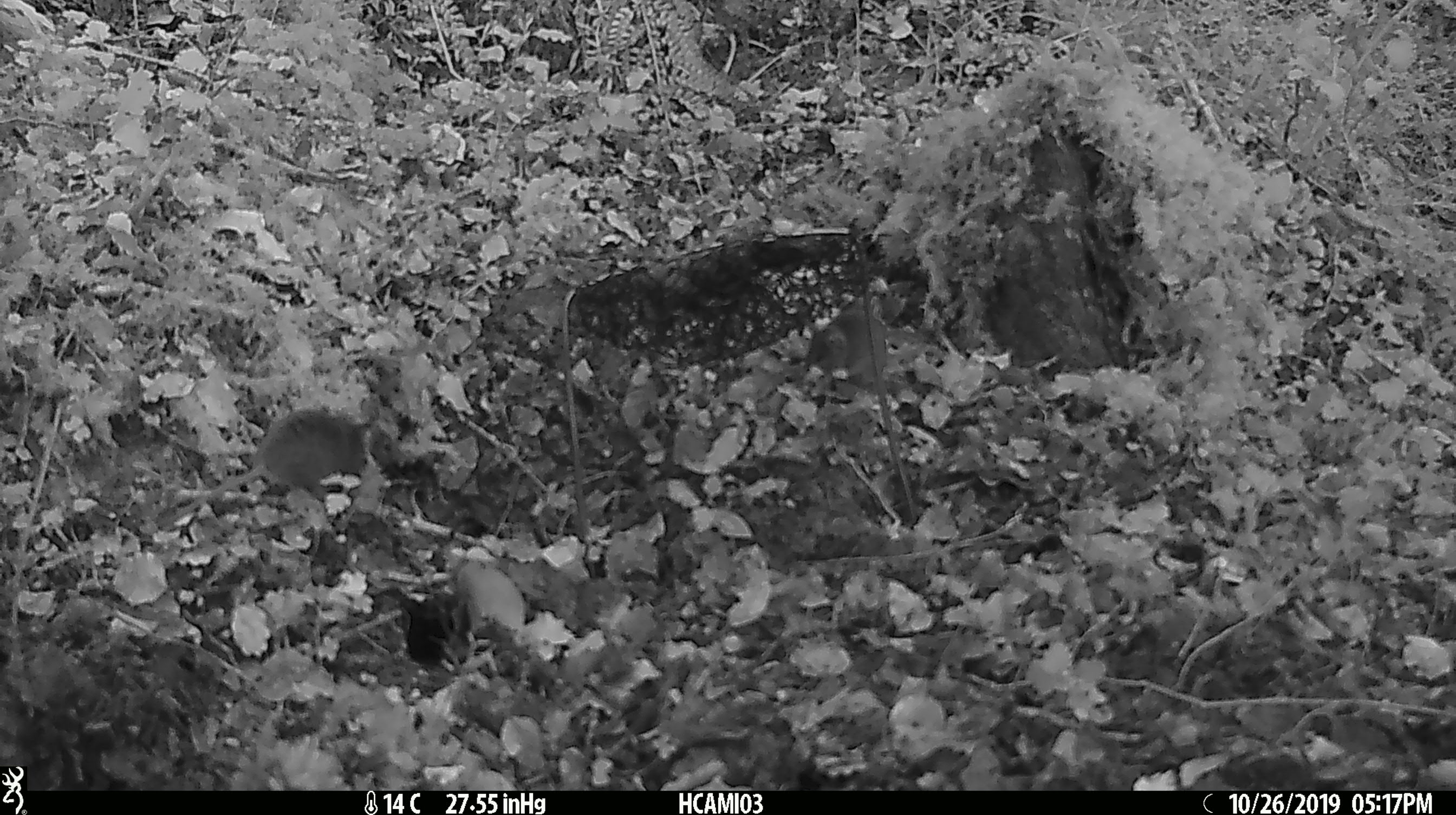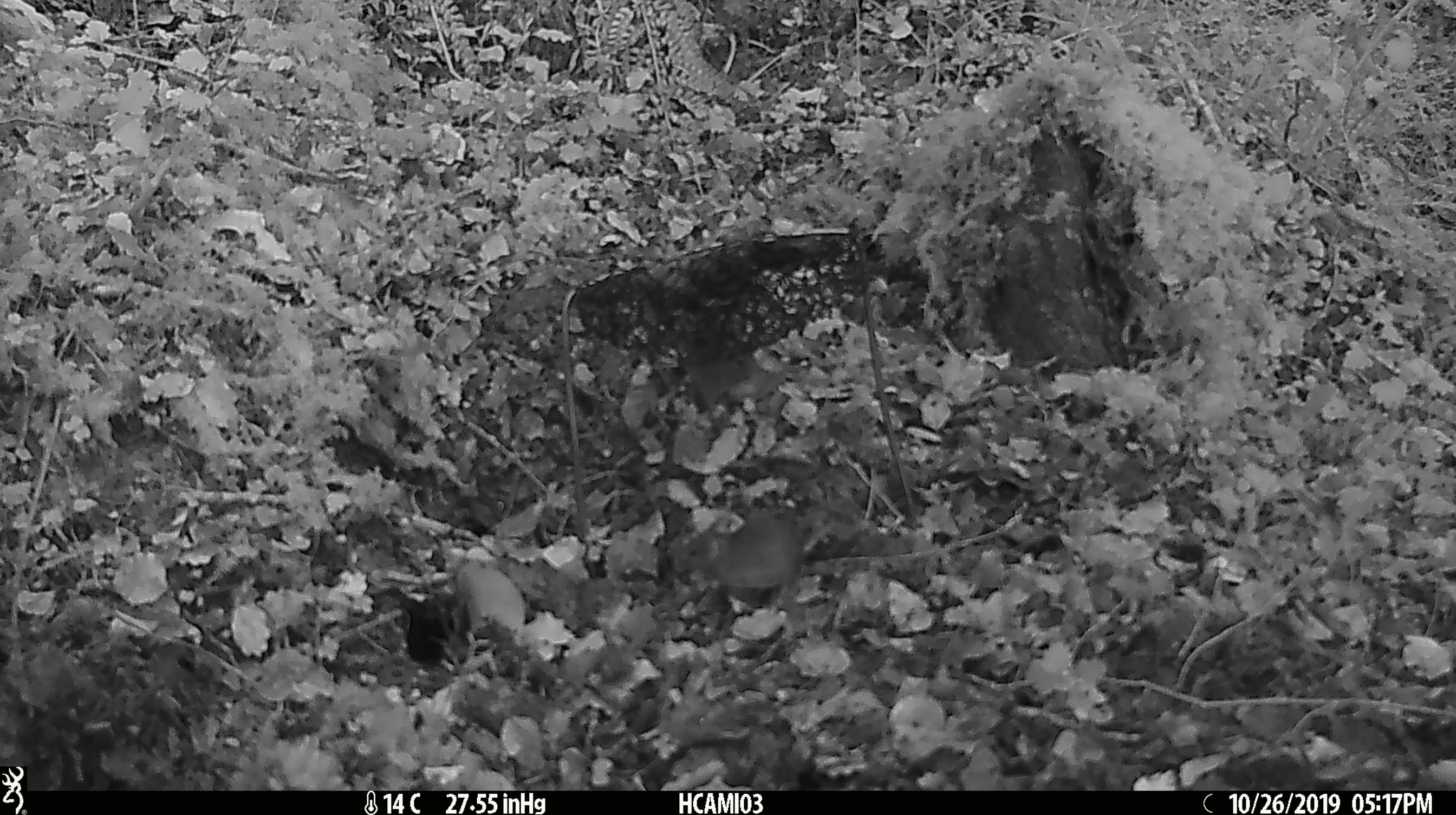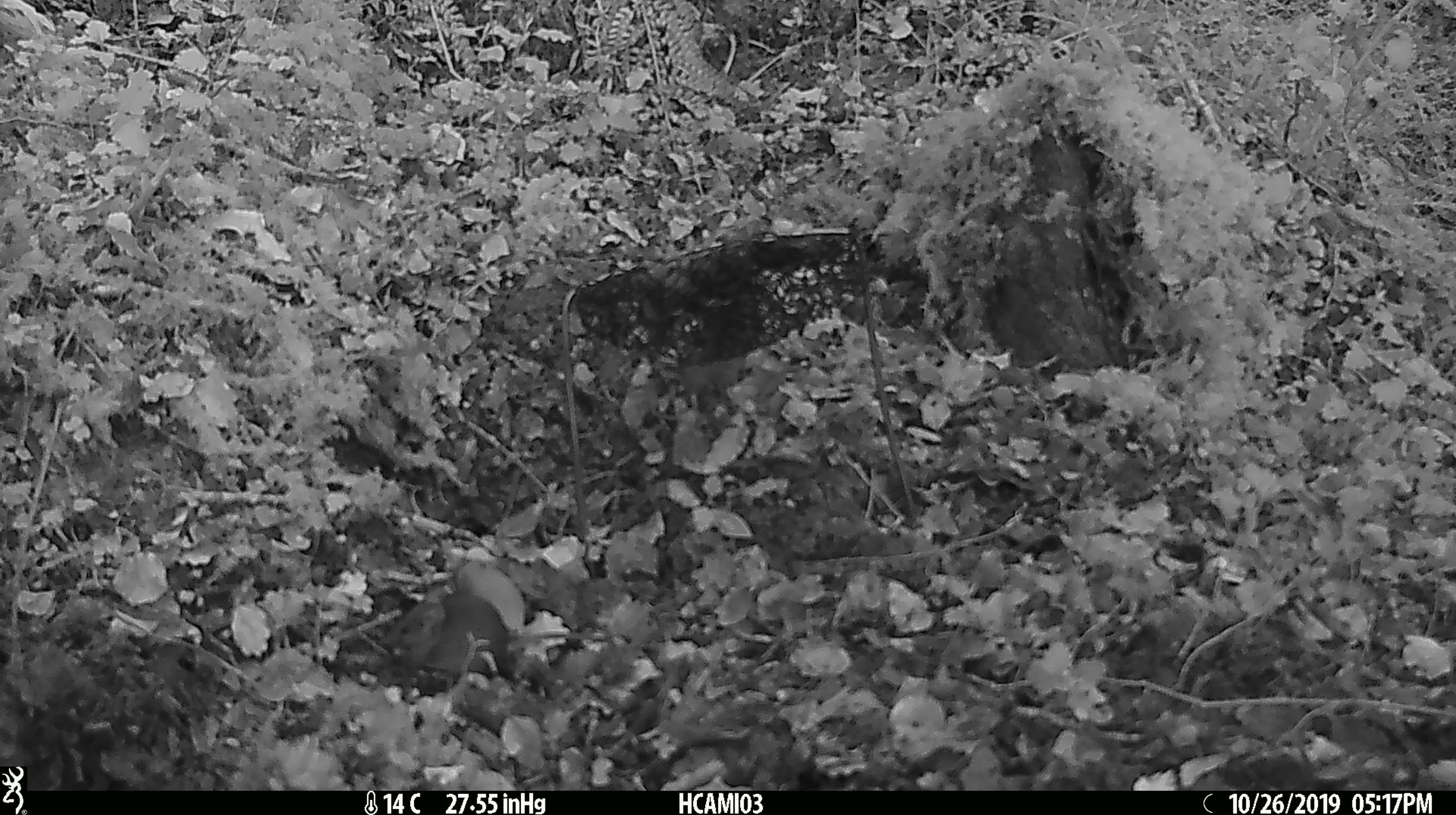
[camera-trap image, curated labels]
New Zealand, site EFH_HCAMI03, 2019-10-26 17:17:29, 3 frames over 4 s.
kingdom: Animalia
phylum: Chordata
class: Mammalia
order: Rodentia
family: Muridae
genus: Mus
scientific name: Mus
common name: mouse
Mouse (Mus).